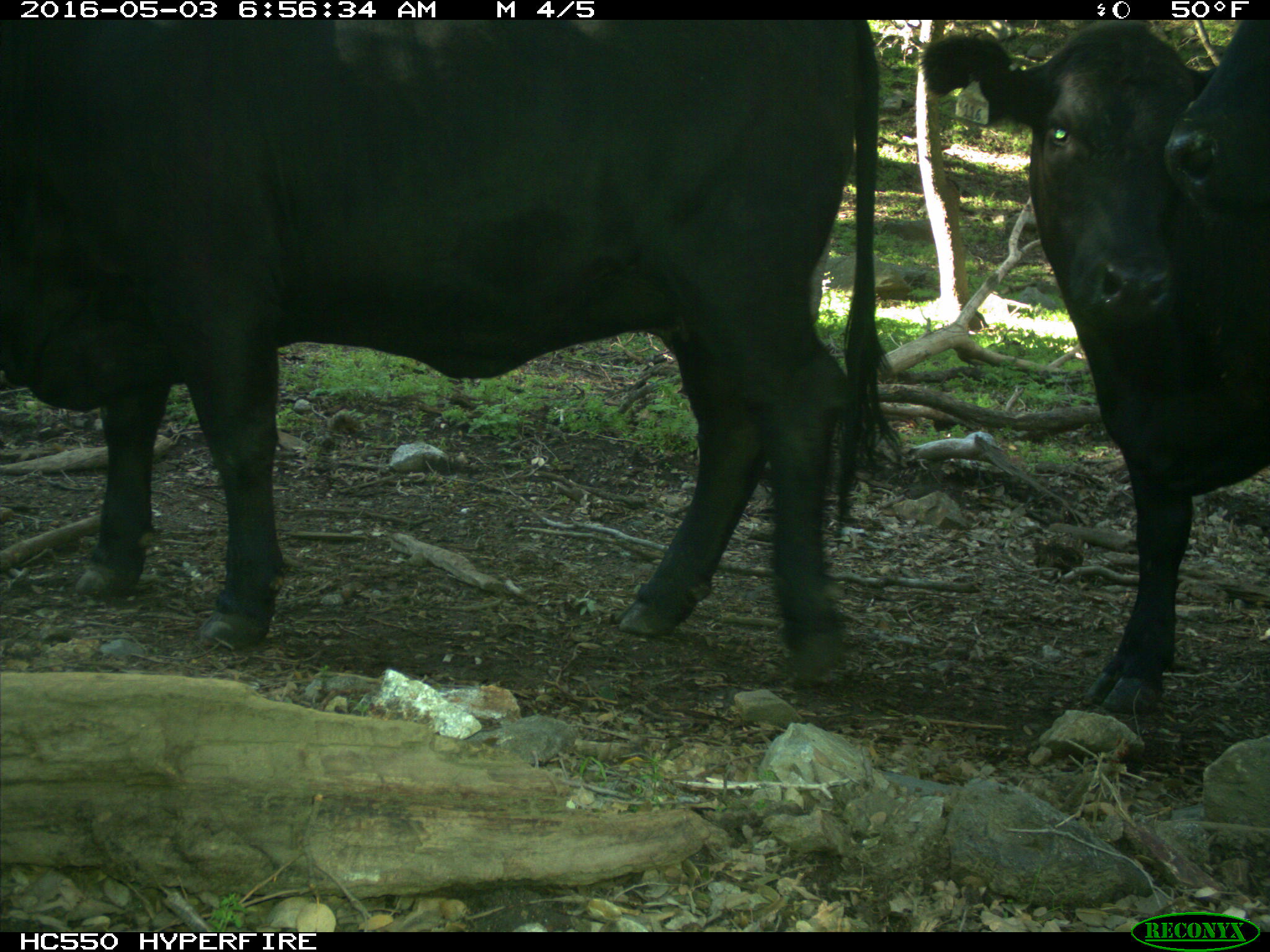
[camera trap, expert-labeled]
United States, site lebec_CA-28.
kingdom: Animalia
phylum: Chordata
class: Mammalia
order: Artiodactyla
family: Bovidae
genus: Bos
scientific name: Bos taurus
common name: domestic cow